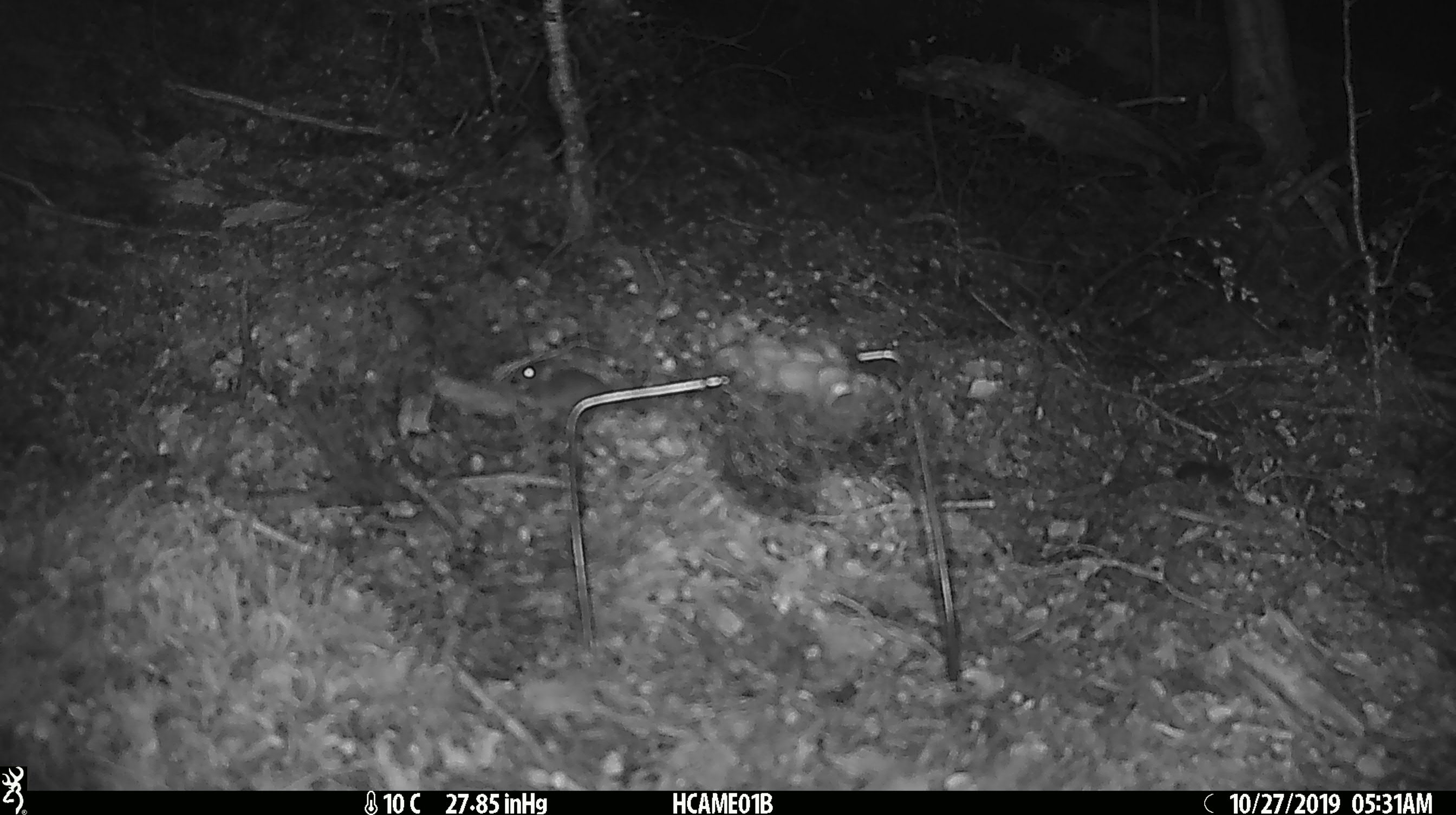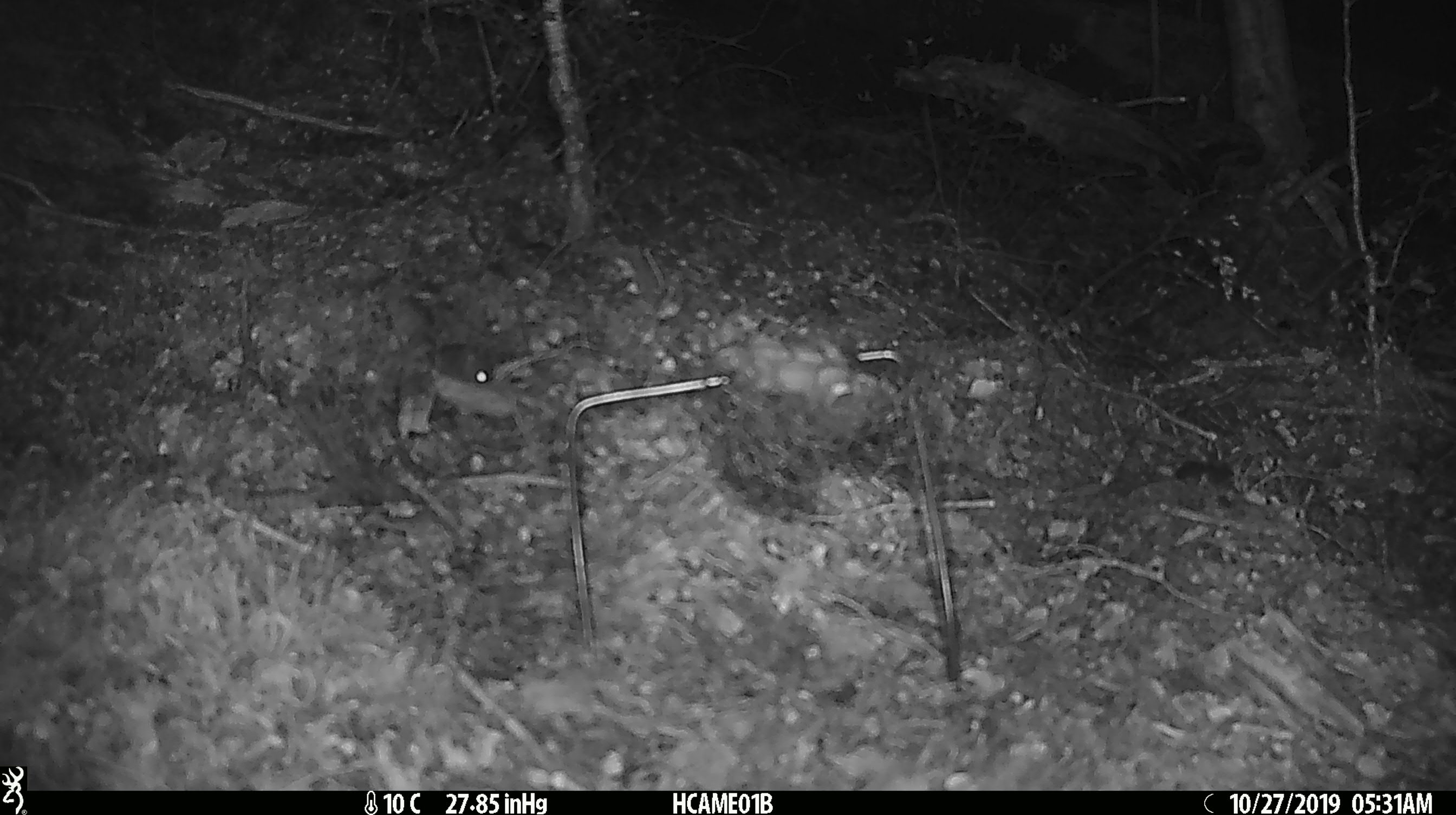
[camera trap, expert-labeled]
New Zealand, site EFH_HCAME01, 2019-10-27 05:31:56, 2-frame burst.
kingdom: Animalia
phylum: Chordata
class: Mammalia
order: Rodentia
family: Muridae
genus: Mus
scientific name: Mus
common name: mouse